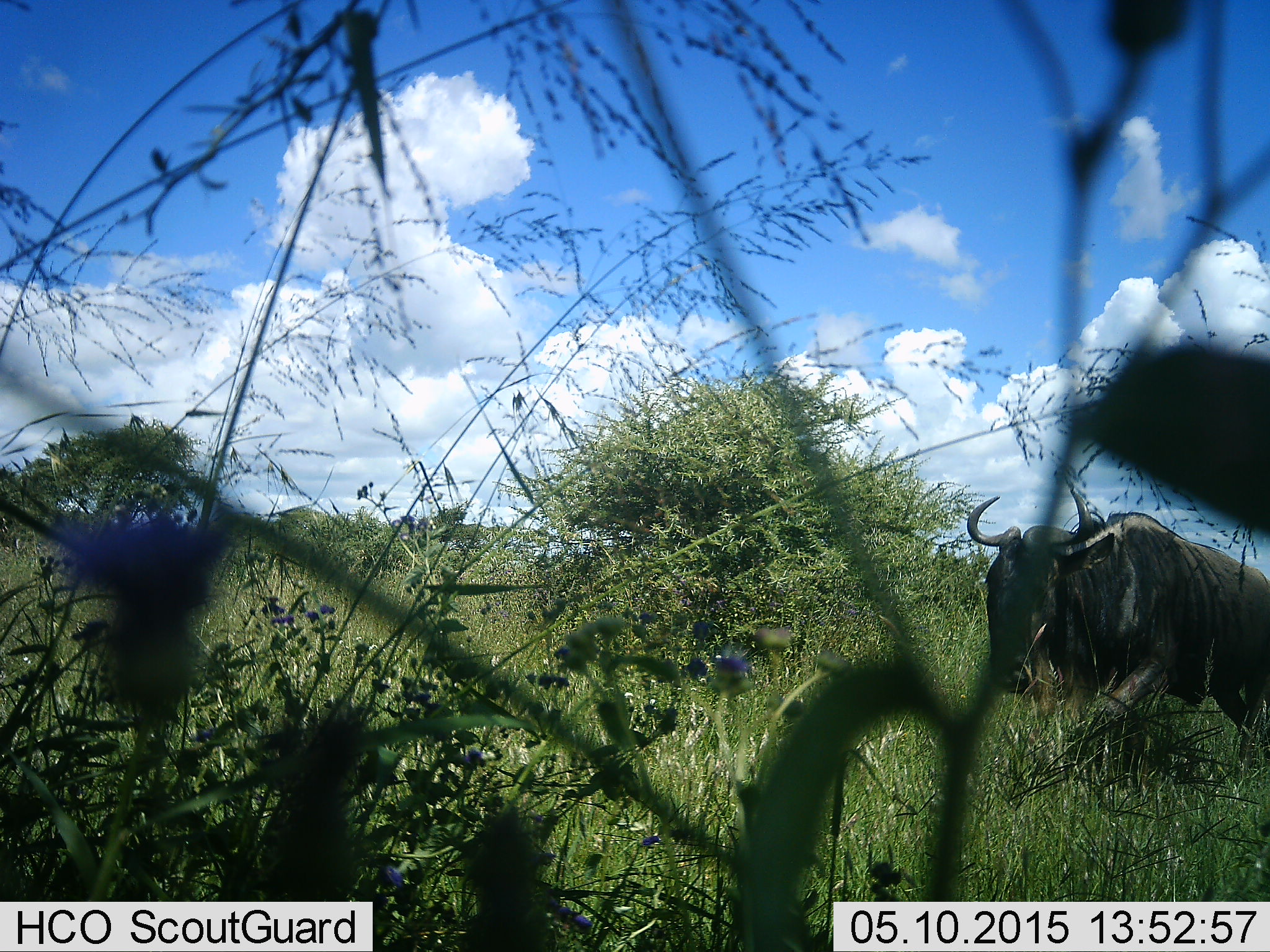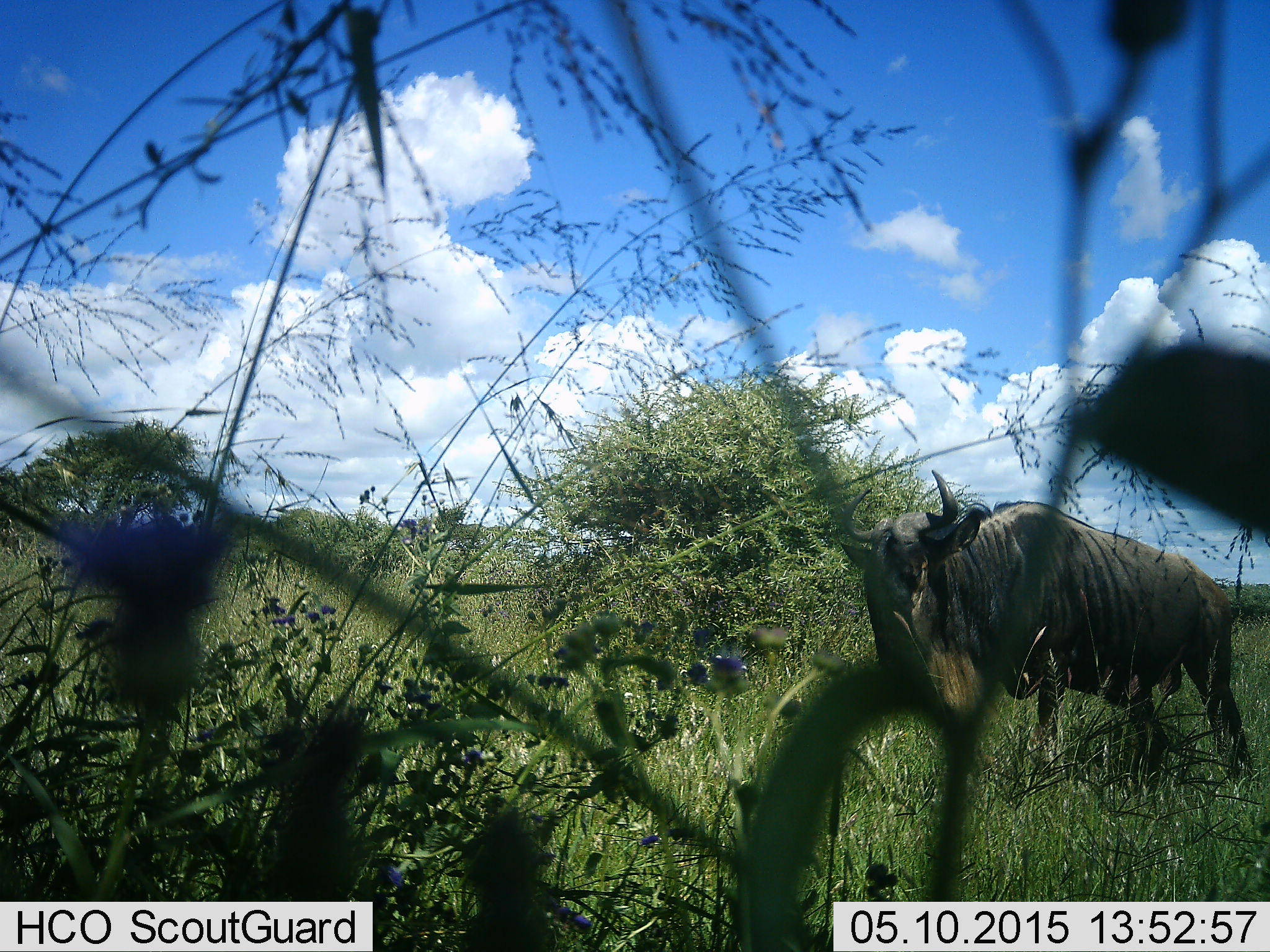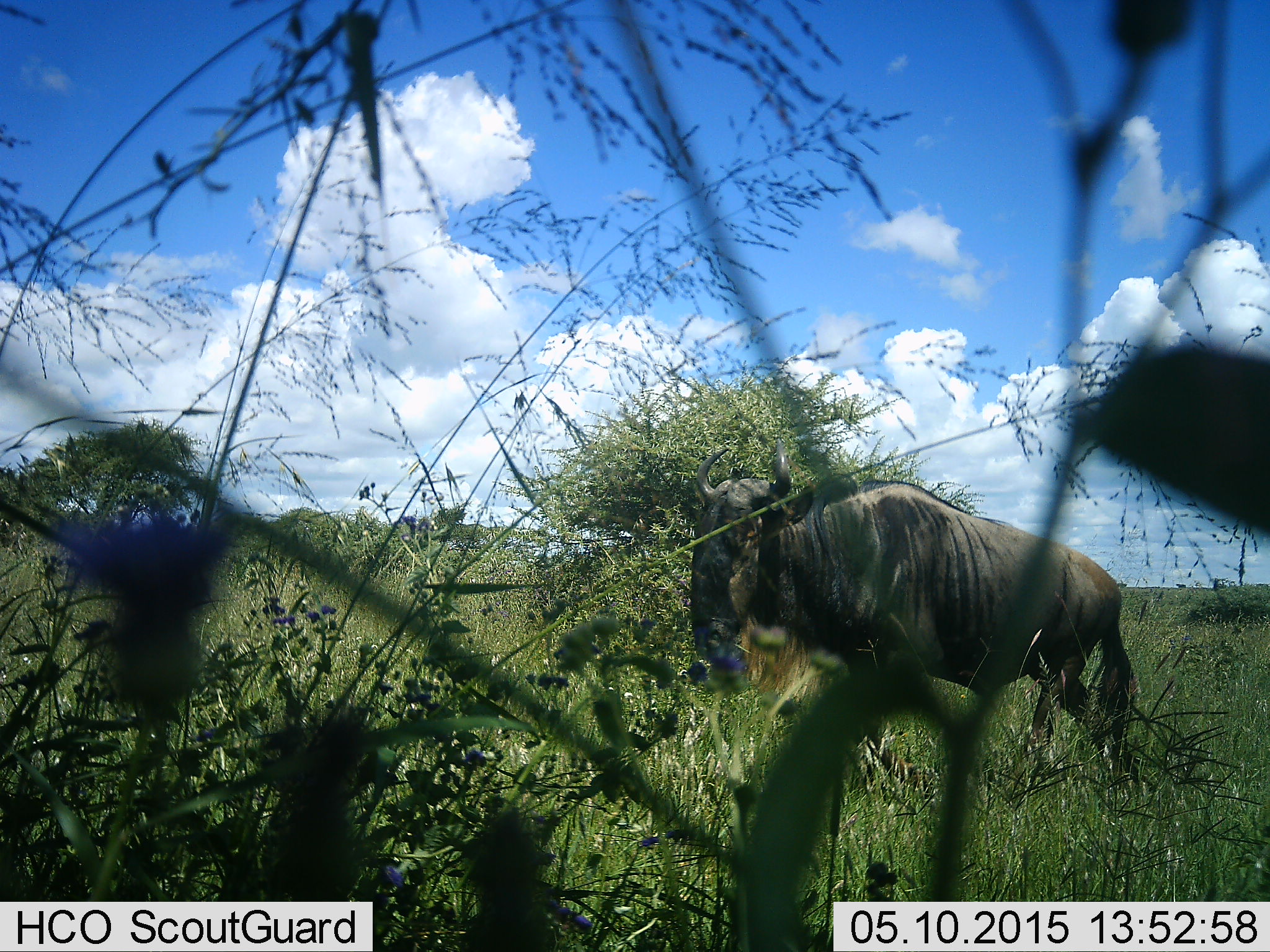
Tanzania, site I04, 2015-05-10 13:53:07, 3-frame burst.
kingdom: Animalia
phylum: Chordata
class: Mammalia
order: Artiodactyla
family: Bovidae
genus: Connochaetes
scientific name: Connochaetes taurinus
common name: blue wildebeest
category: wildebeest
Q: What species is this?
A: Wildebeest (blue wildebeest) (Connochaetes taurinus).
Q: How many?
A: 1.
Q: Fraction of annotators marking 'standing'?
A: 30%.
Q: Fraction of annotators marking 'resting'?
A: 0%.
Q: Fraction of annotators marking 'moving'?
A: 70%.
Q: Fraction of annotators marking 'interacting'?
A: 0%.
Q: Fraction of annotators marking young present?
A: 0%.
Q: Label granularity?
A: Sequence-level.